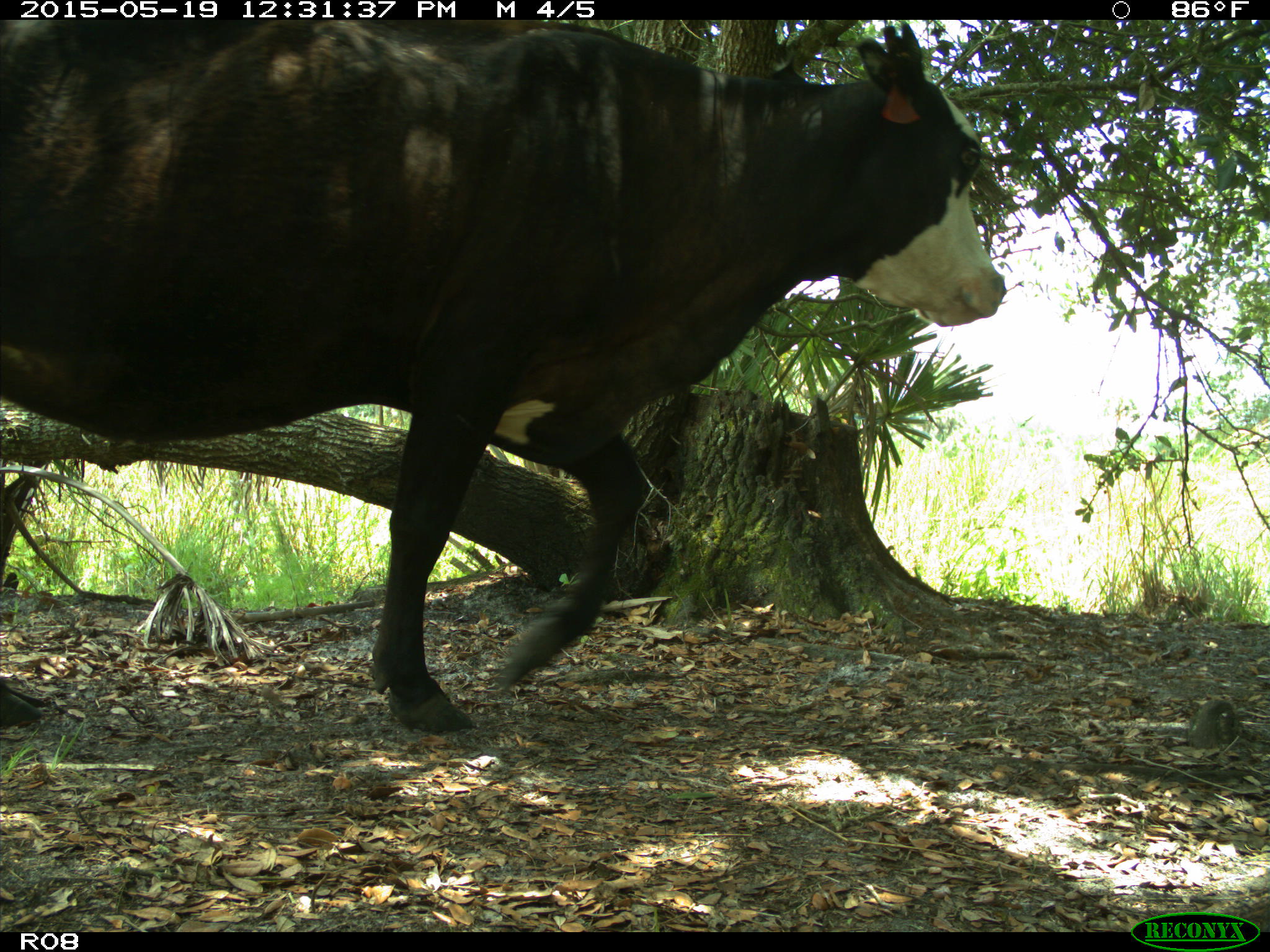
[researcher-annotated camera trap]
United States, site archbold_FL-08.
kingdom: Animalia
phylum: Chordata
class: Mammalia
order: Artiodactyla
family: Bovidae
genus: Bos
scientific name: Bos taurus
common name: domestic cow